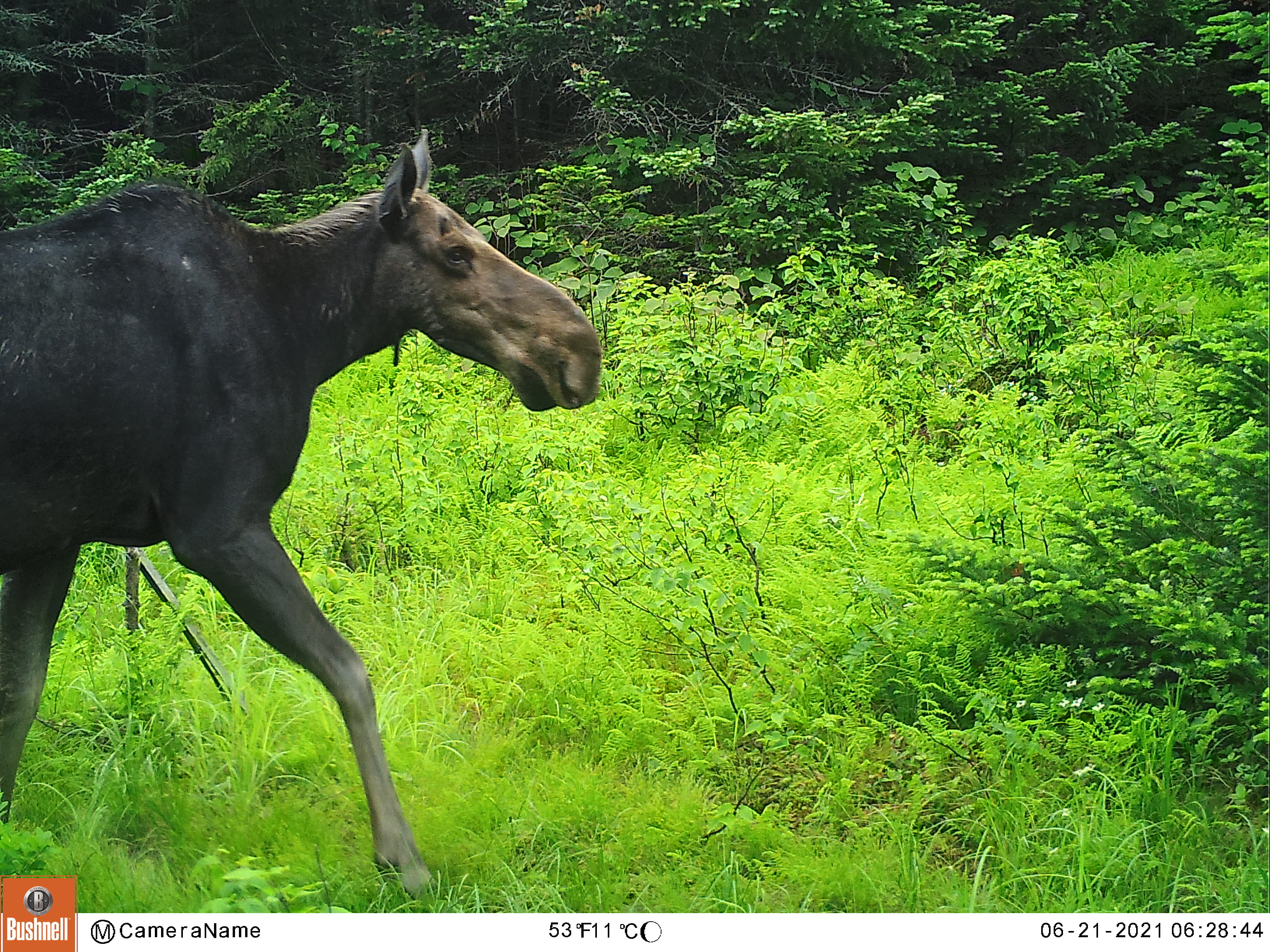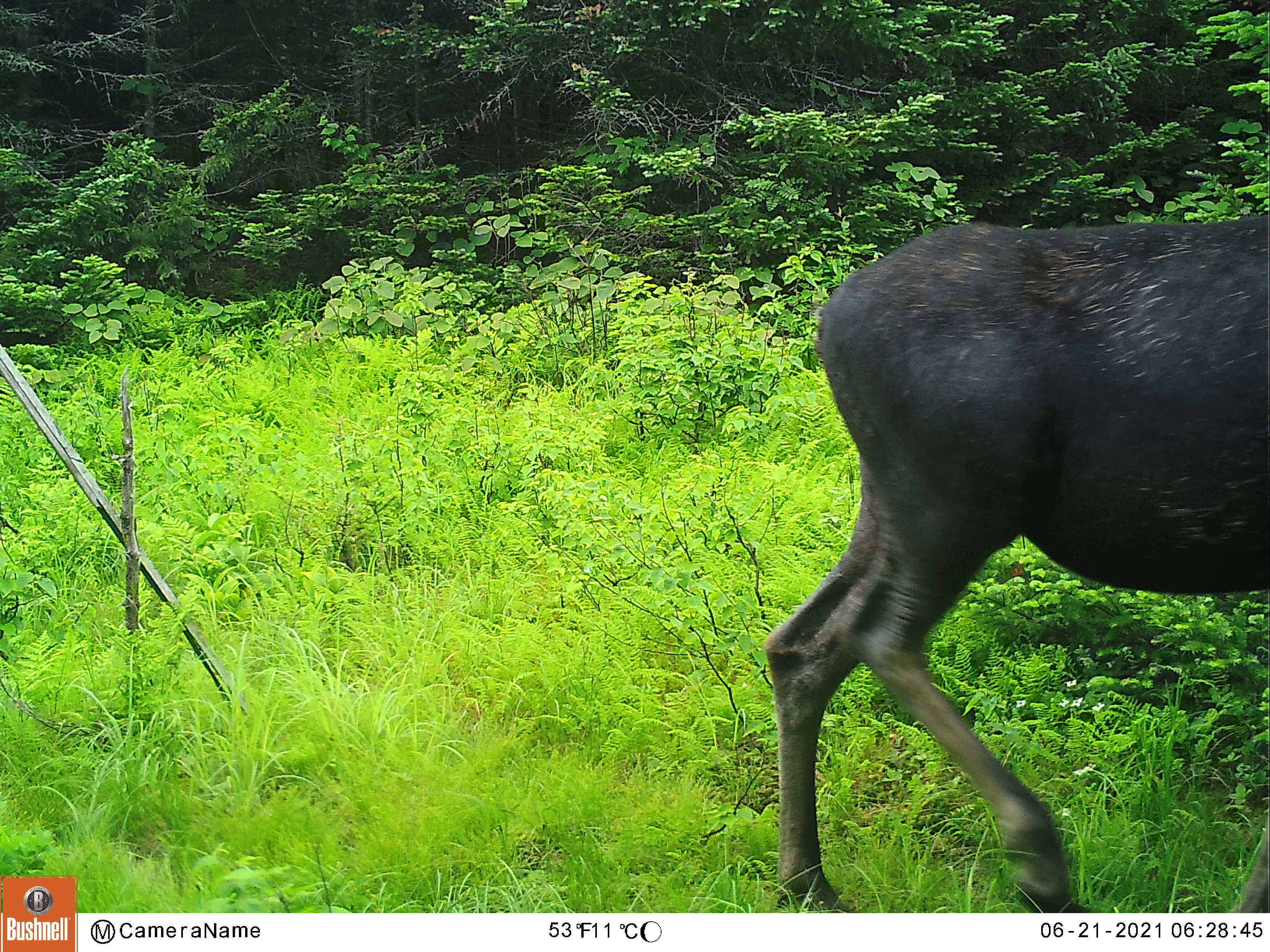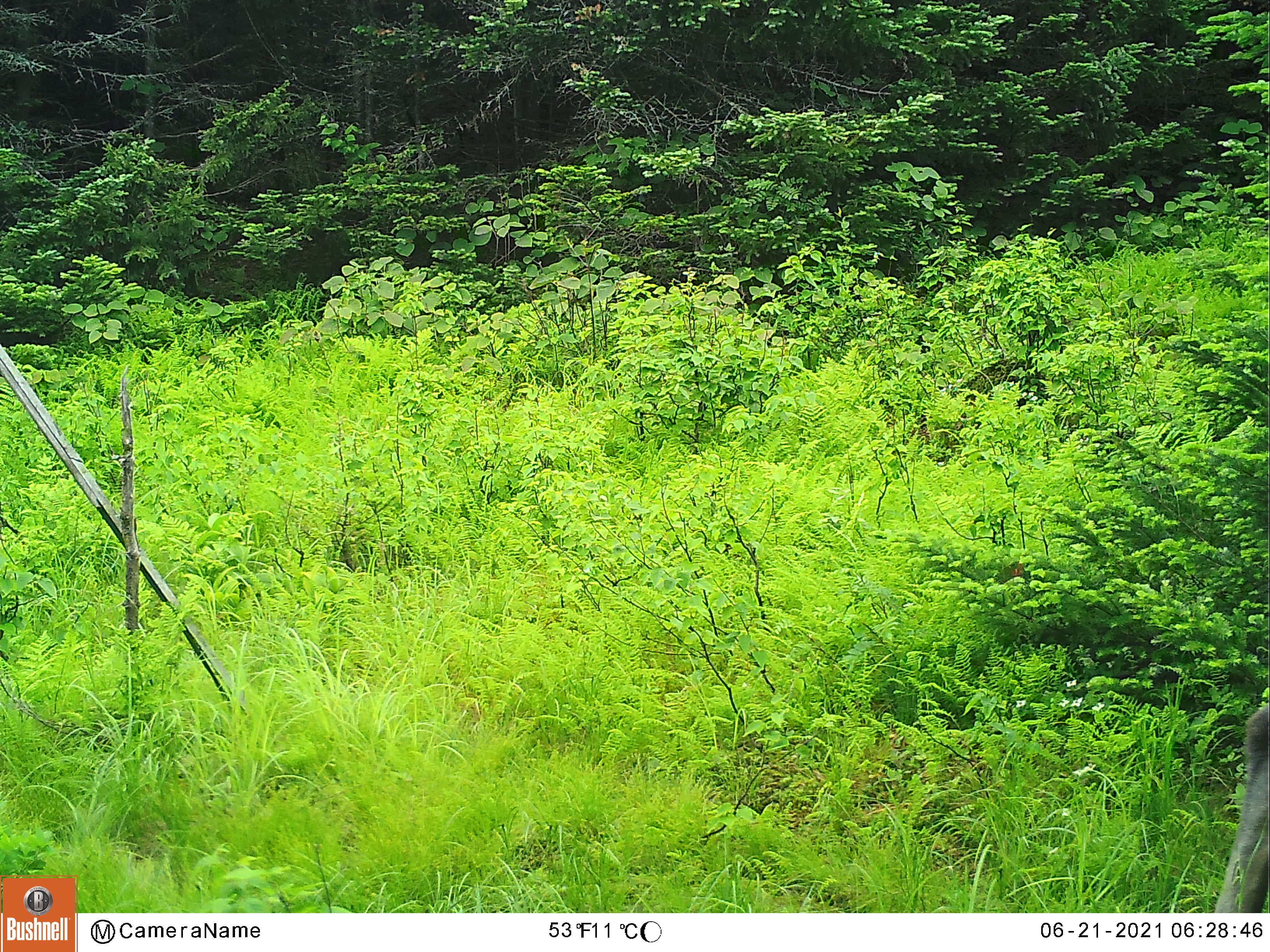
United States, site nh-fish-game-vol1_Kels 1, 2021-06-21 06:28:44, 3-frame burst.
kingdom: Animalia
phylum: Chordata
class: Mammalia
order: Artiodactyla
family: Cervidae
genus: Alces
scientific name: Alces alces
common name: moose